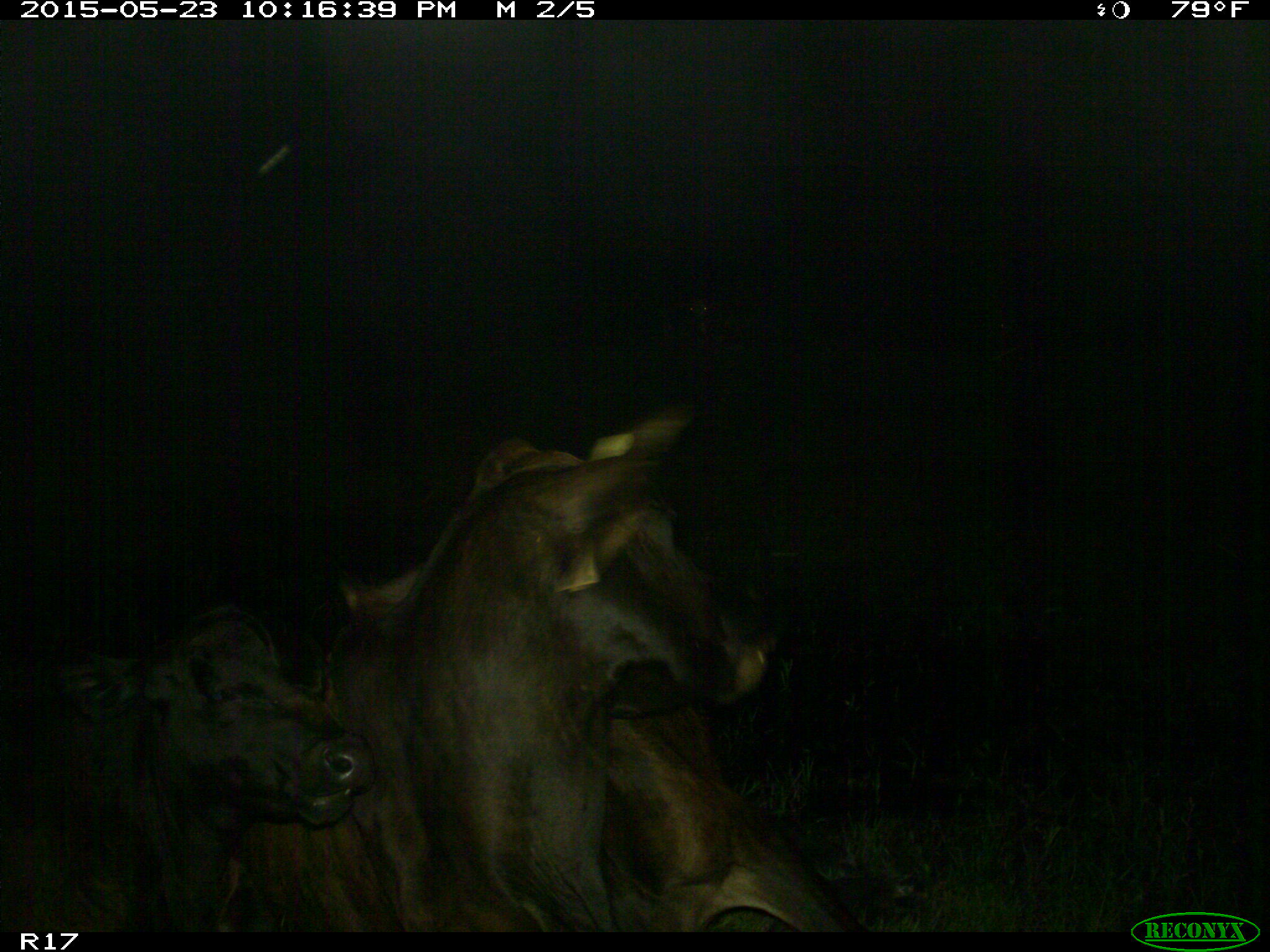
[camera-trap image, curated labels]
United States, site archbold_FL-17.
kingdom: Animalia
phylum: Chordata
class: Mammalia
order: Artiodactyla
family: Bovidae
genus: Bos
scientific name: Bos taurus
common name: domestic cow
Bos taurus (domestic cow).